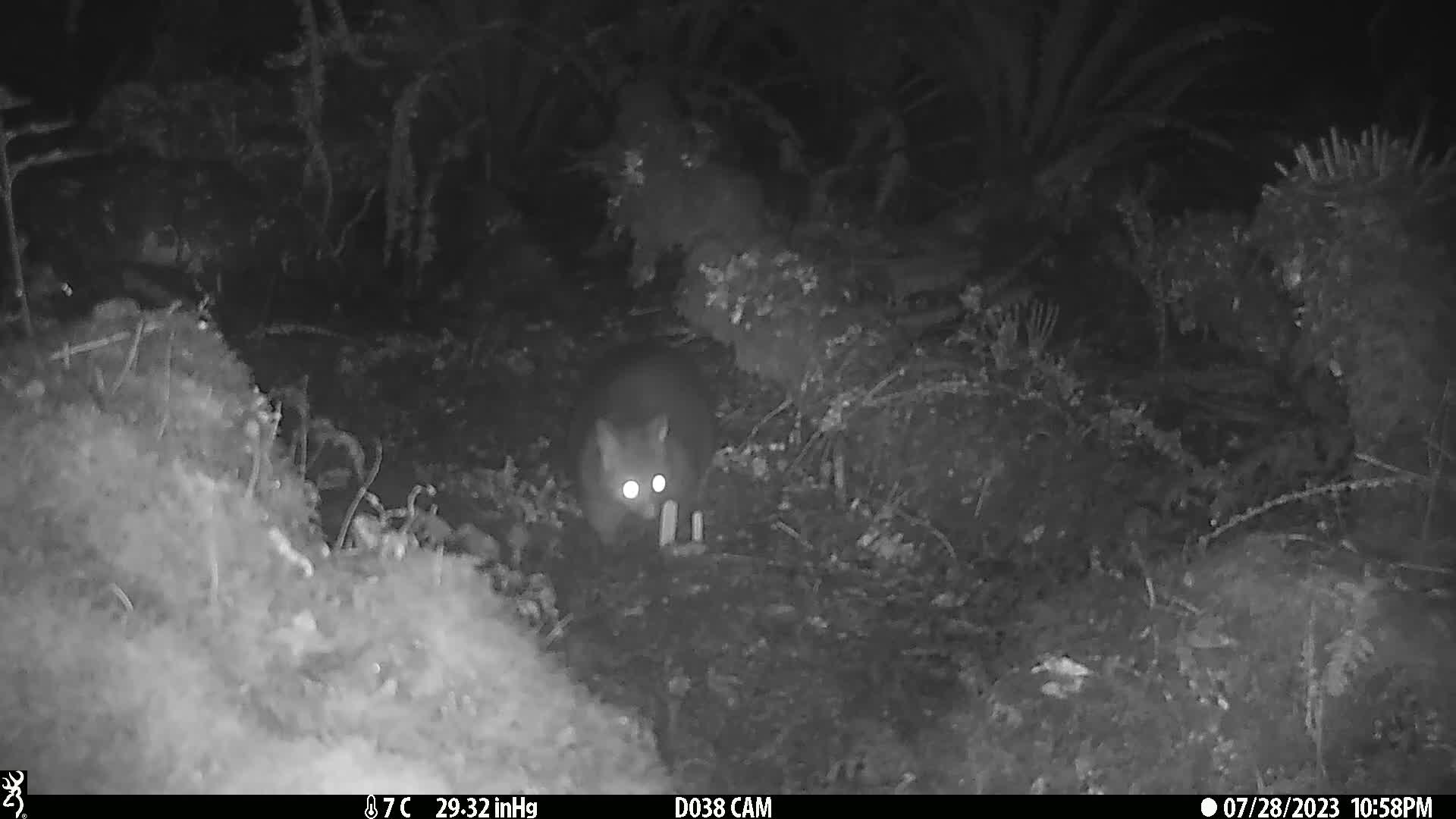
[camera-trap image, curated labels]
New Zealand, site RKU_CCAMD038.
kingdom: Animalia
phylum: Chordata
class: Mammalia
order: Diprotodontia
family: Phalangeridae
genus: Trichosurus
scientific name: Trichosurus vulpecula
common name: common brushtail possum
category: possum